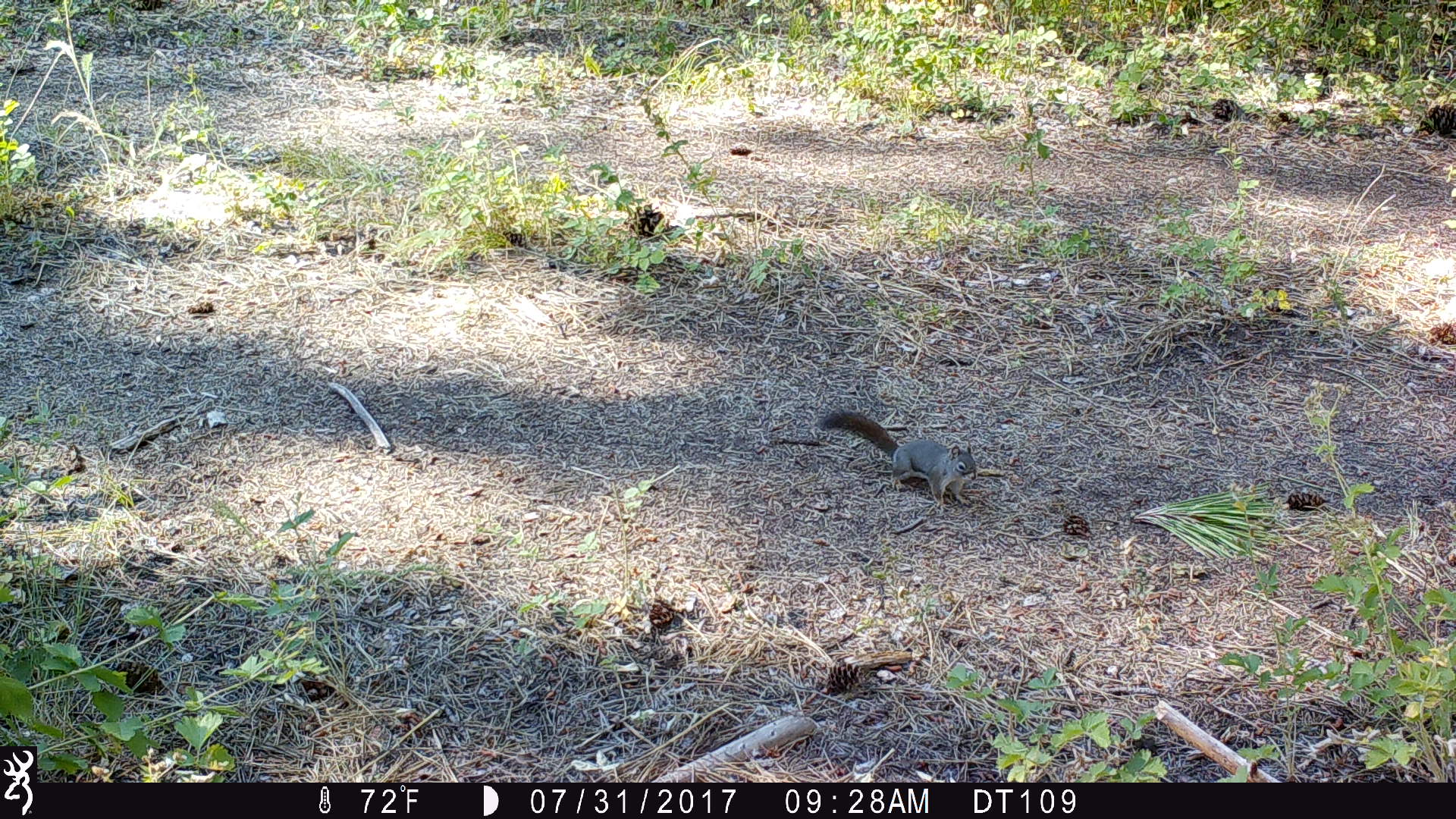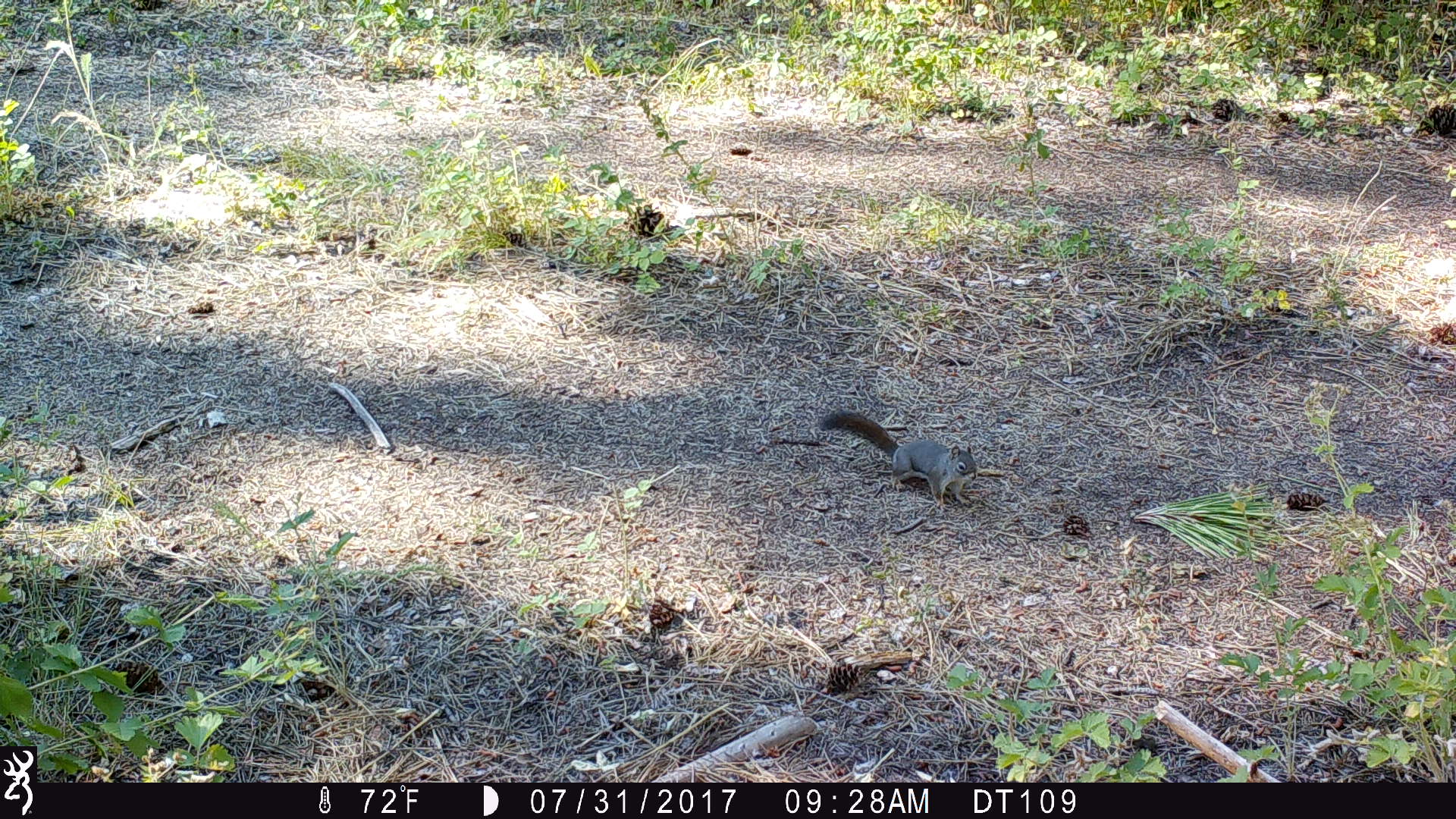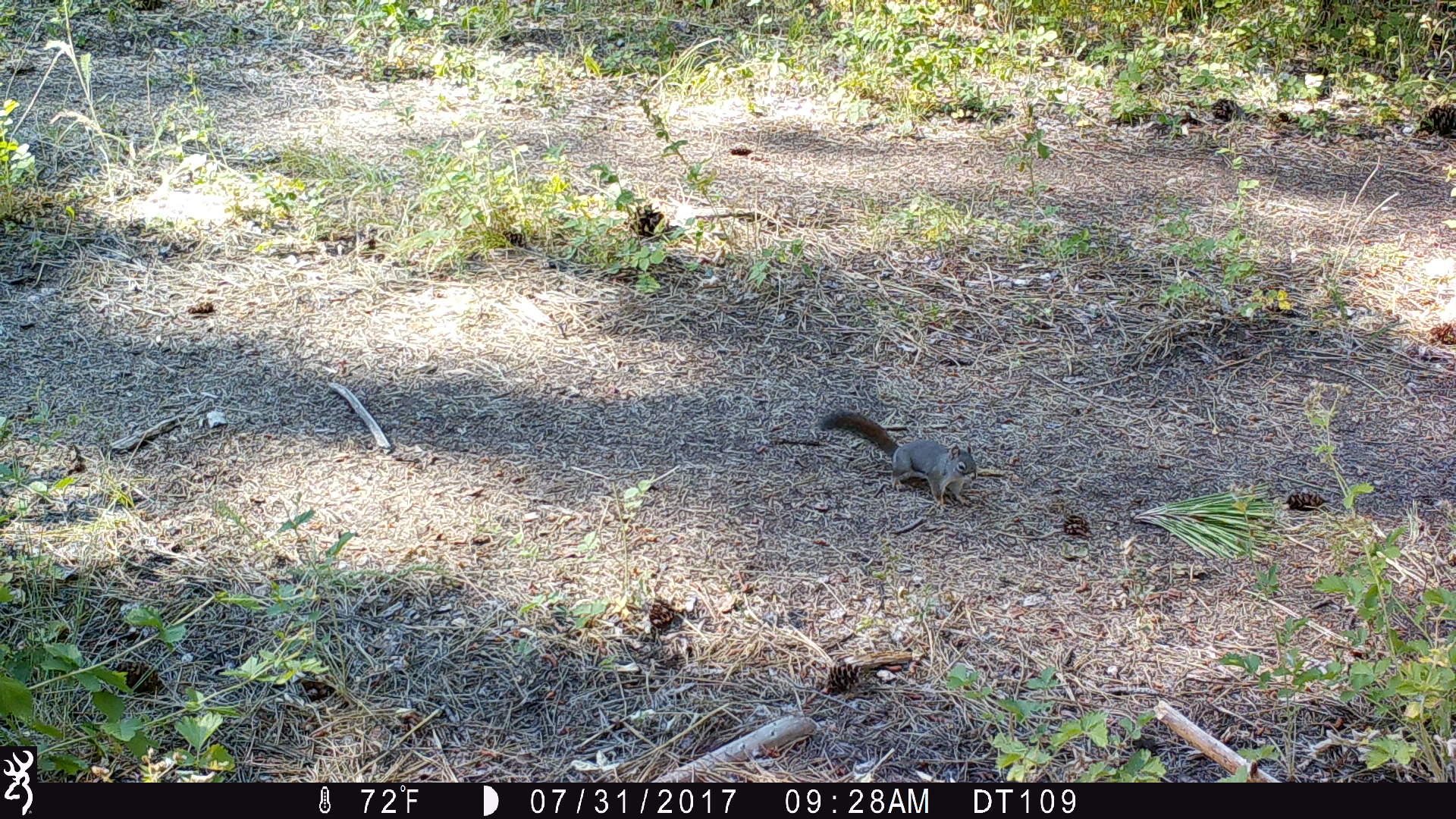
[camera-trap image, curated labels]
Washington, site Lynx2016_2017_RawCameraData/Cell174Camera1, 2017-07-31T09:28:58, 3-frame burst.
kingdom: Animalia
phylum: Chordata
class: Mammalia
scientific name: Mammalia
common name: small mammal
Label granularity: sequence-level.